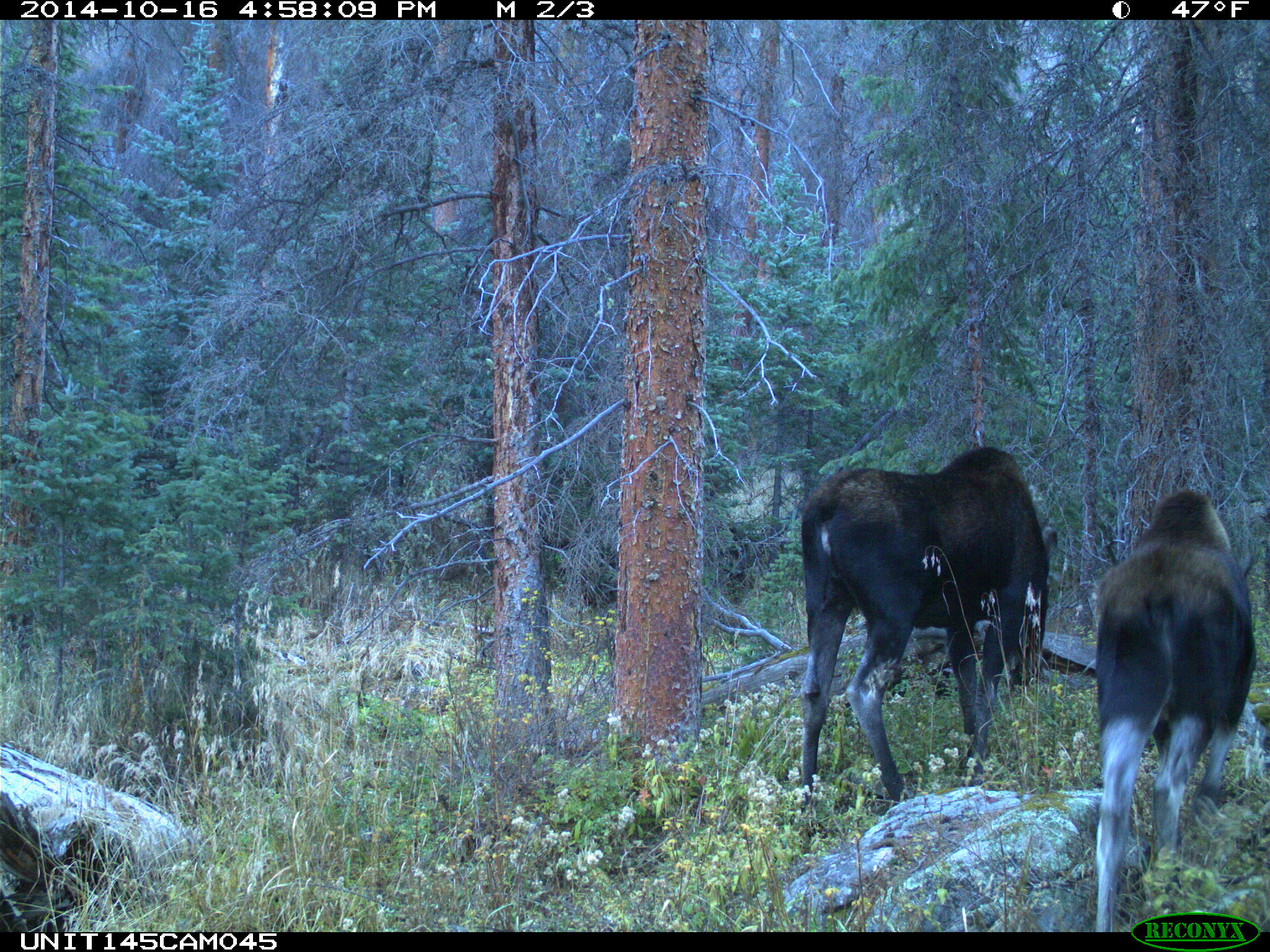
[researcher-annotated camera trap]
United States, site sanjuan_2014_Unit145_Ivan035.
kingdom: Animalia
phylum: Chordata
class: Mammalia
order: Artiodactyla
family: Cervidae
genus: Alces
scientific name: Alces alces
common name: moose